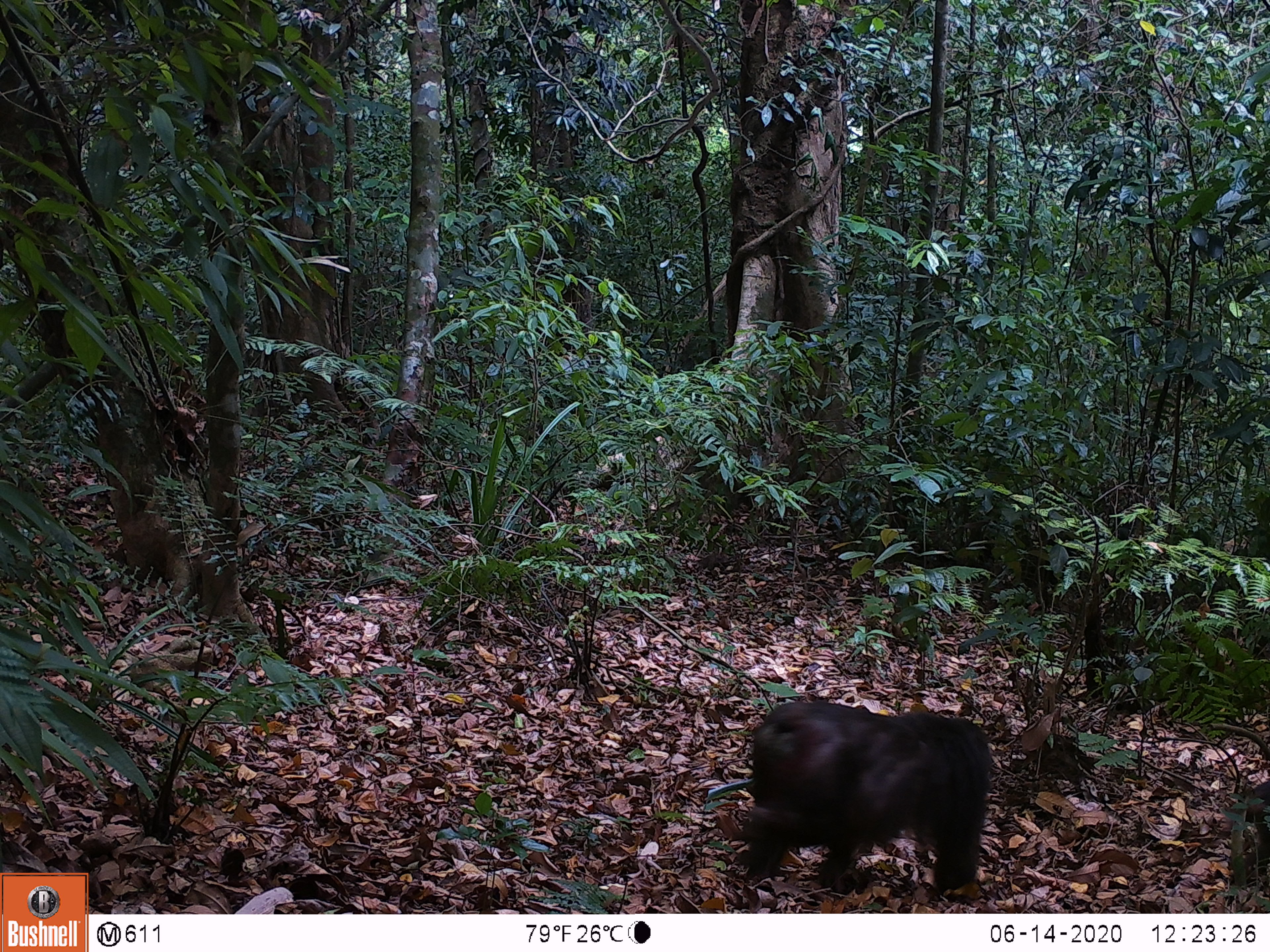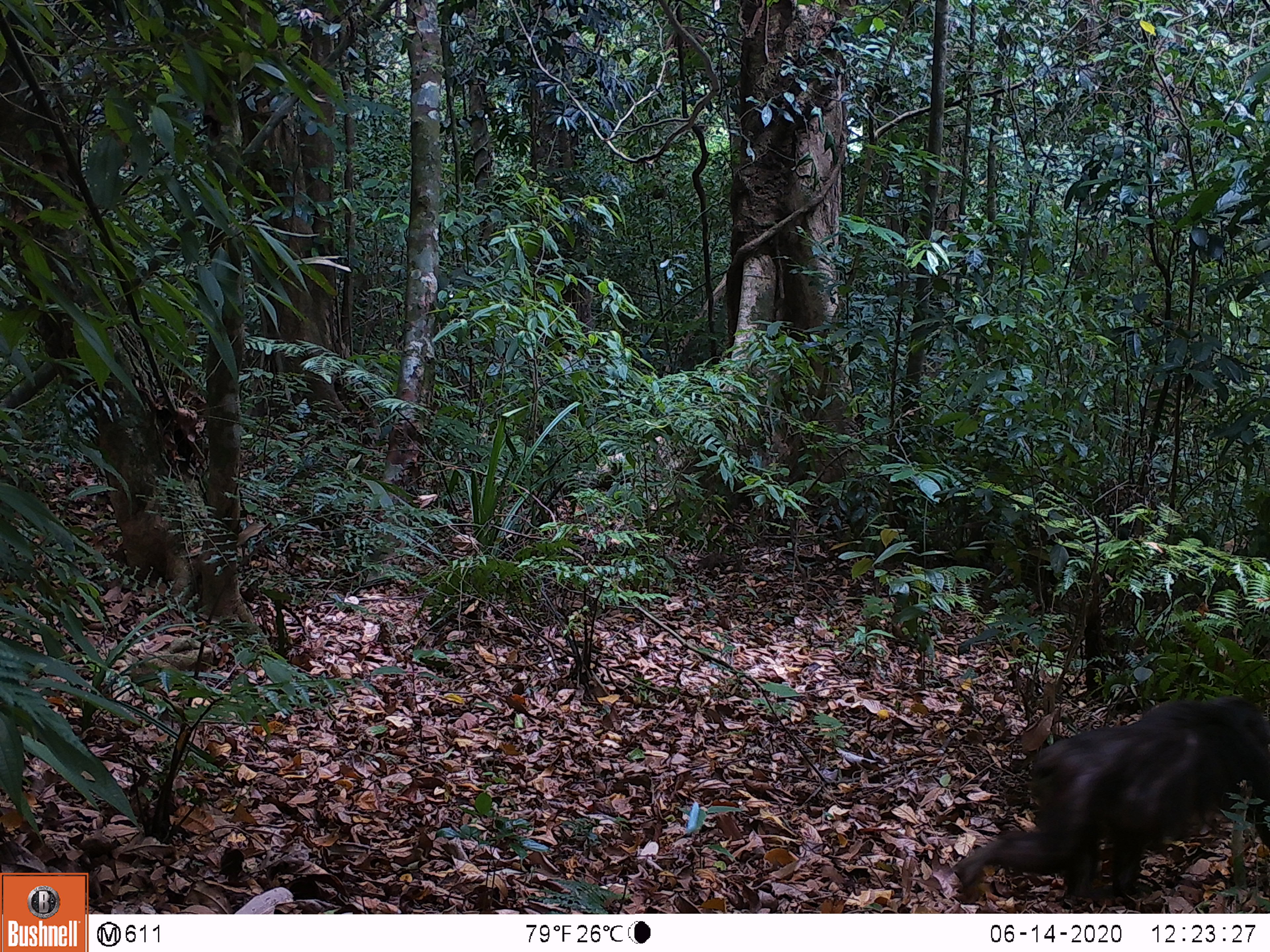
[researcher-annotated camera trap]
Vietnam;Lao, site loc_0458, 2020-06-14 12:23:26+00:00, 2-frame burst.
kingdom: Animalia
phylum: Chordata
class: Mammalia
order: Artiodactyla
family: Suidae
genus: Sus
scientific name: Sus scrofa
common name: eurasian wild pig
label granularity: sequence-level